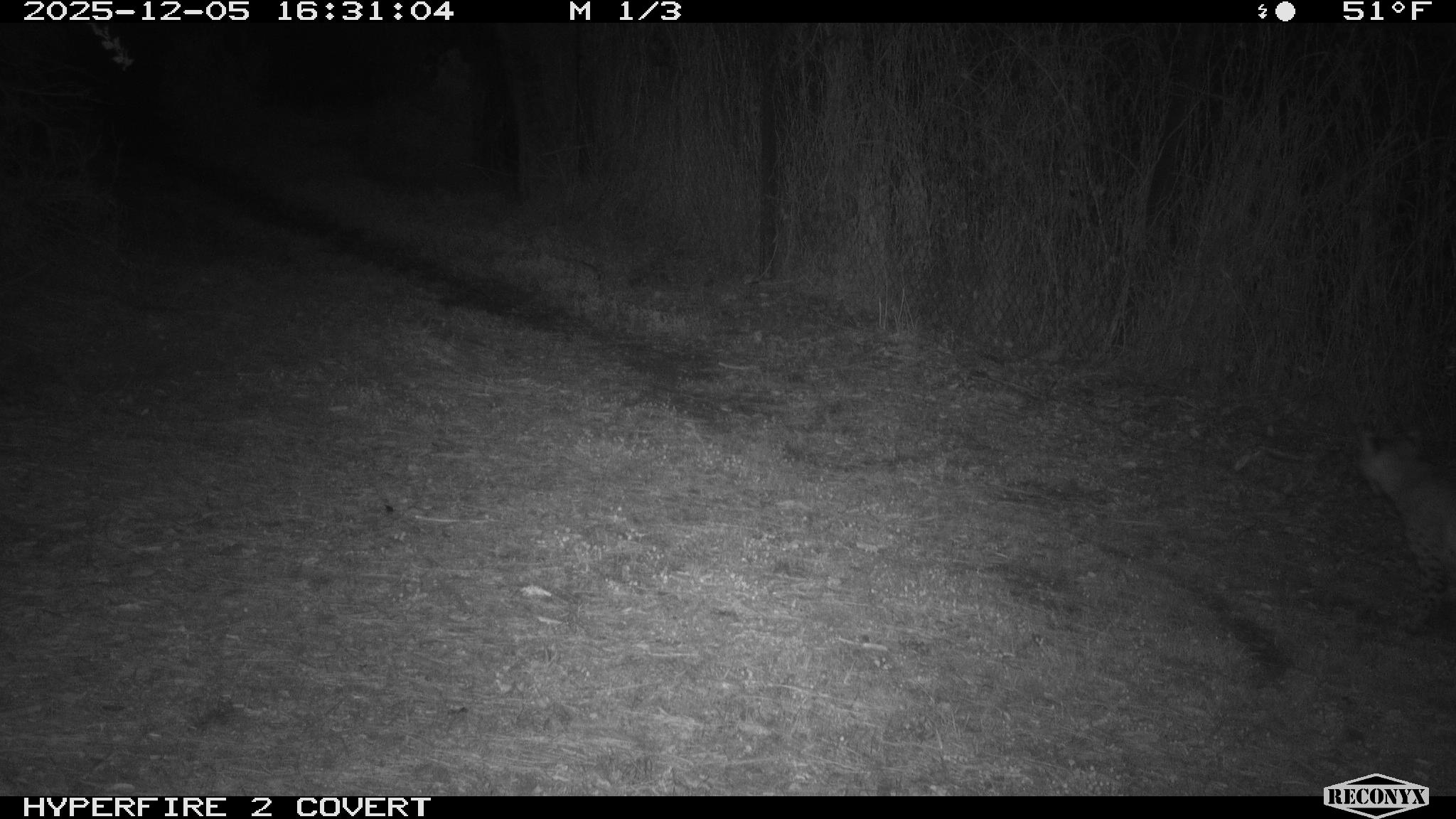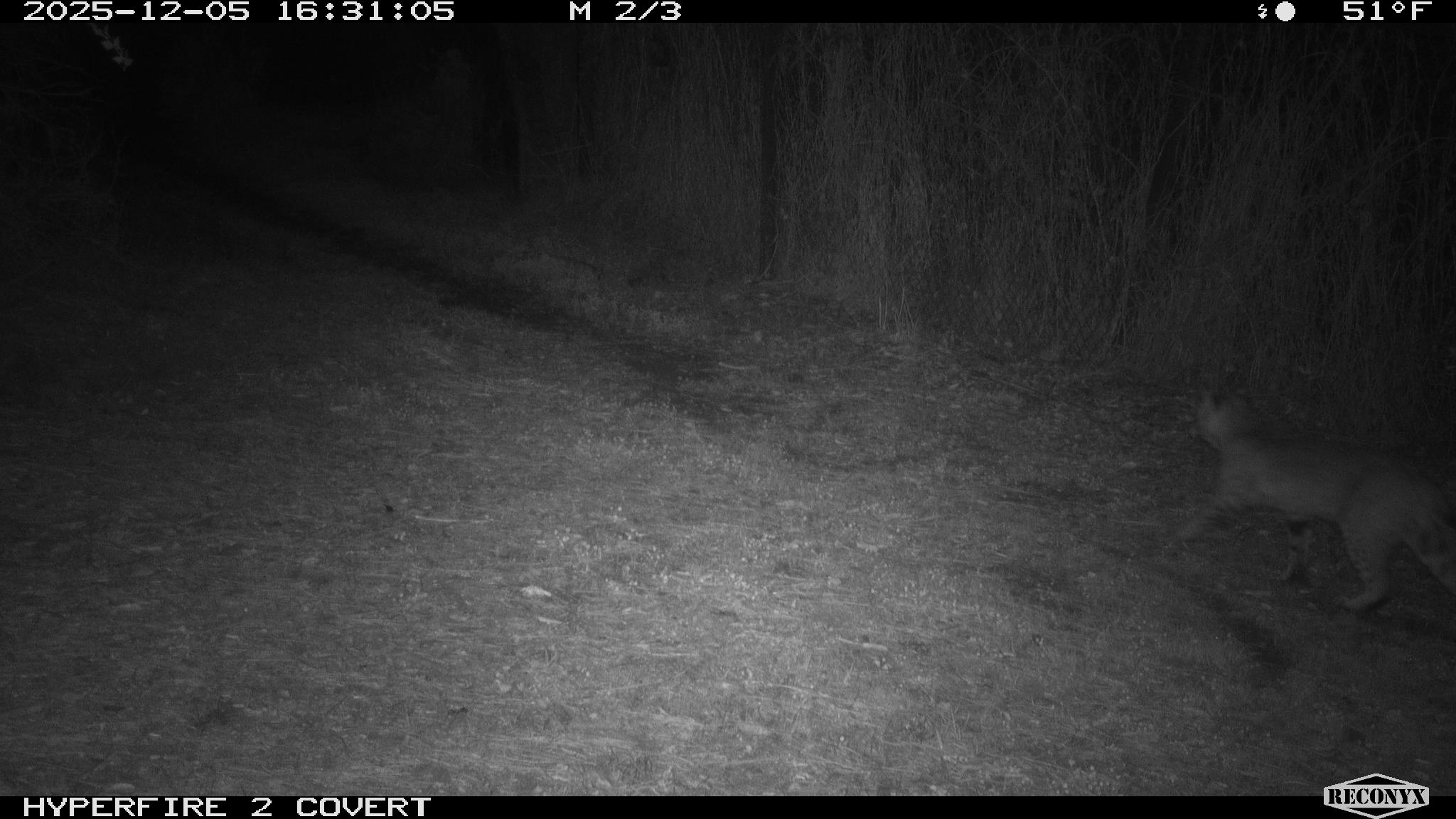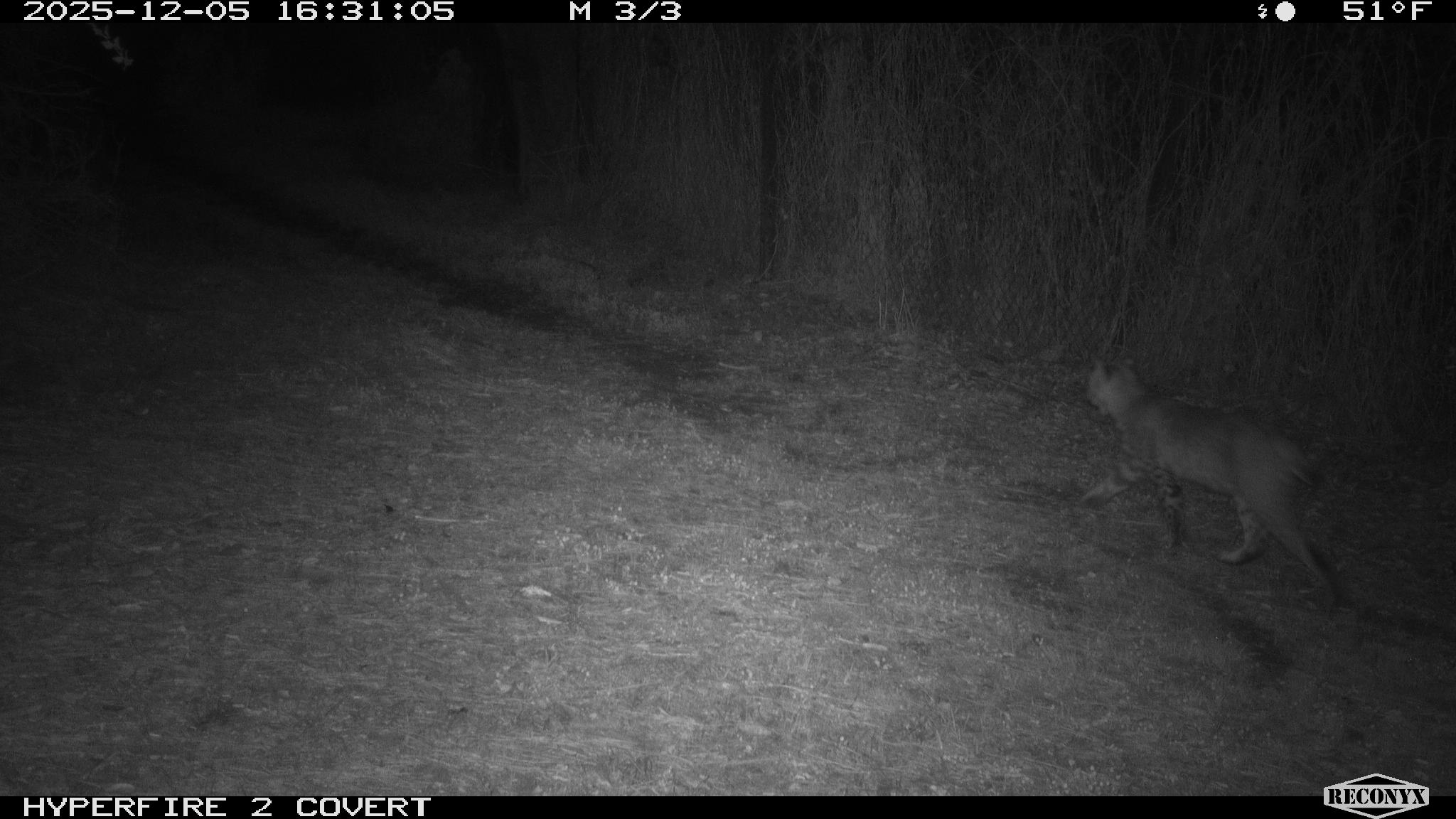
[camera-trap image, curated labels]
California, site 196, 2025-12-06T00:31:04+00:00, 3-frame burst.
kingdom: Animalia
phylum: Chordata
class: Mammalia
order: Carnivora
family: Felidae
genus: Lynx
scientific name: Lynx rufus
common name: bobcat